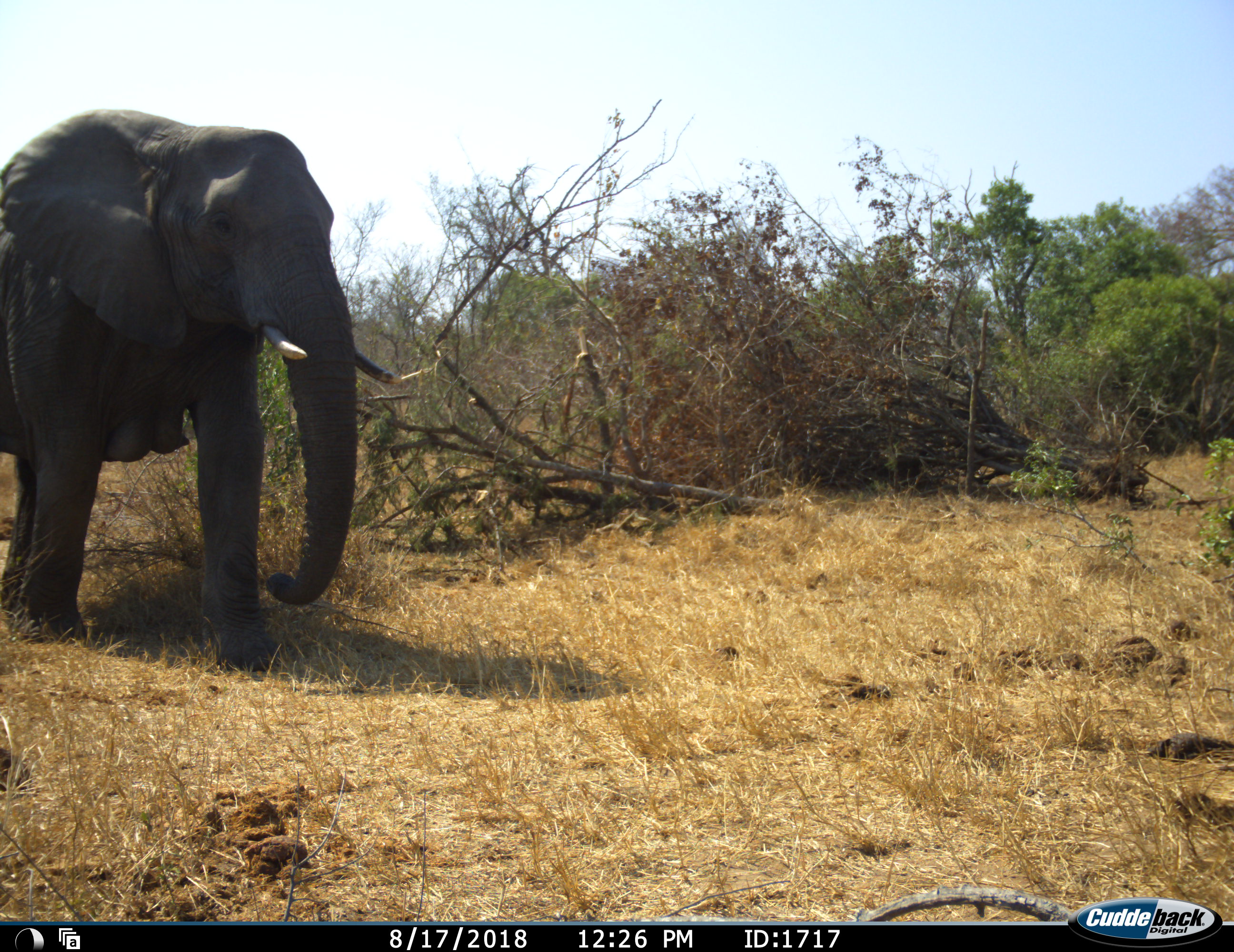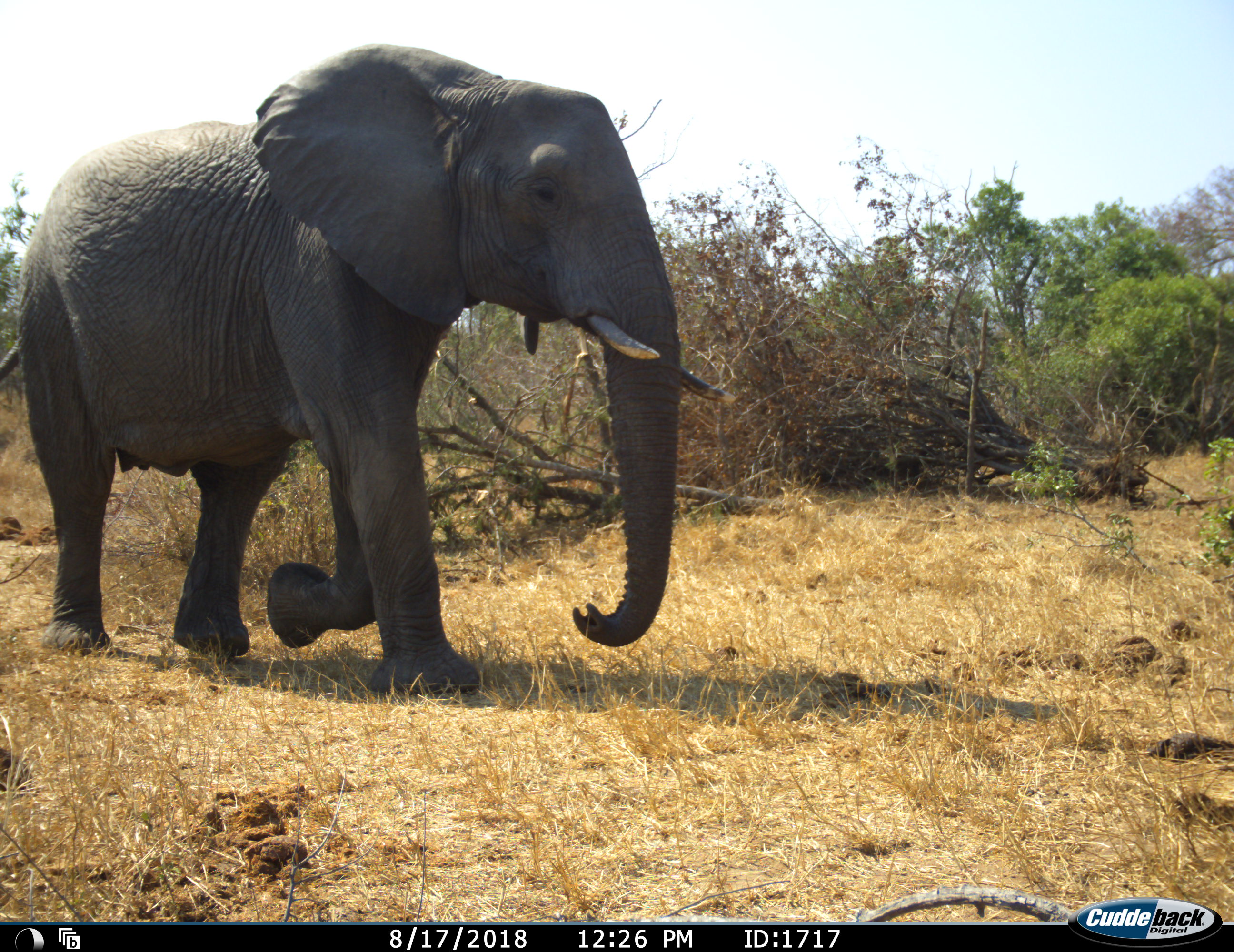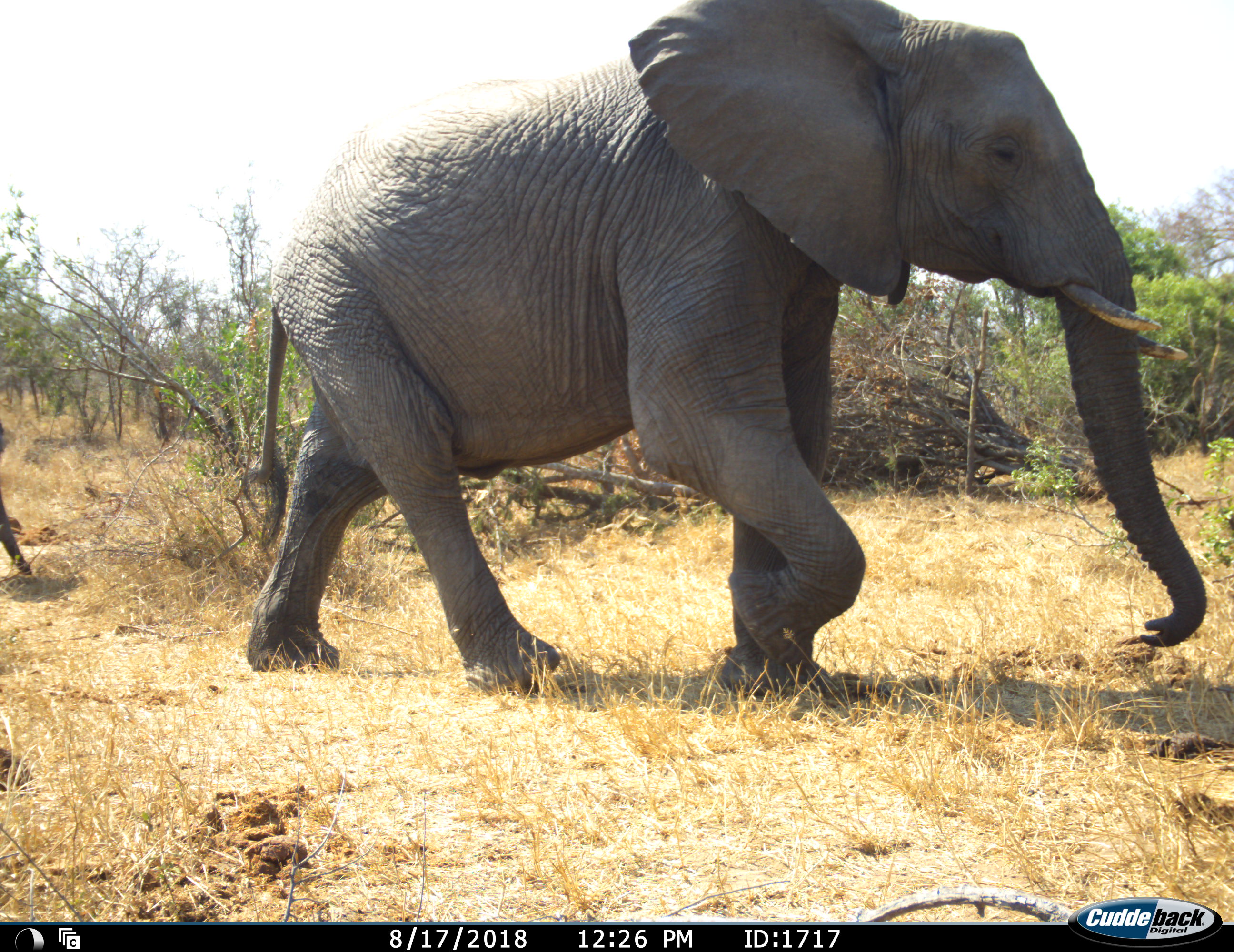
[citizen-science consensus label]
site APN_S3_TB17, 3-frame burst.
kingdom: Animalia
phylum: Chordata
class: Mammalia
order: Proboscidea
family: Elephantidae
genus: Loxodonta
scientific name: Loxodonta africana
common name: african bush elephant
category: elephant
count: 2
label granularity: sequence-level